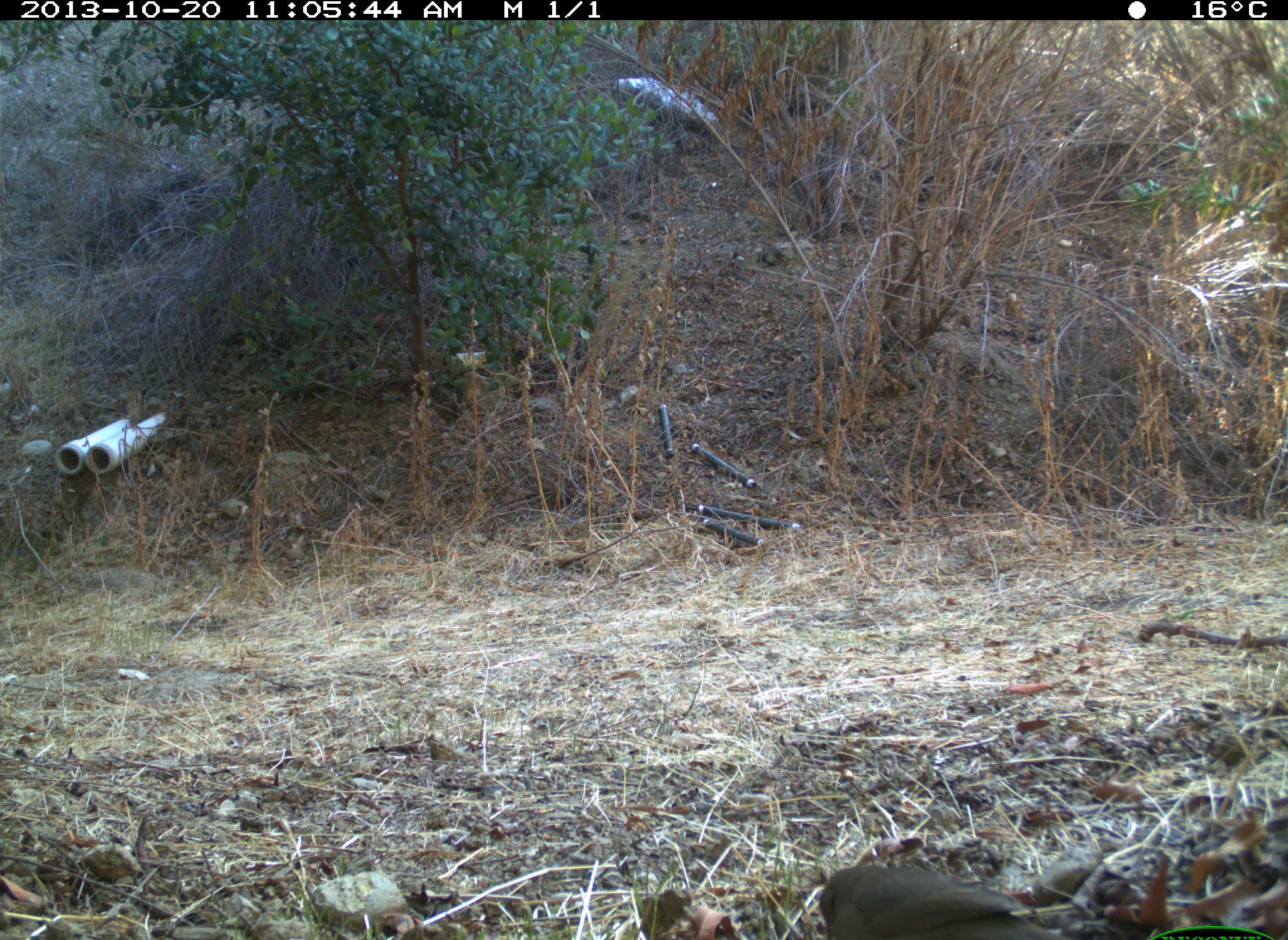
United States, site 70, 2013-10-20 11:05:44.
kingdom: Animalia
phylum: Chordata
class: Aves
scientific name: Aves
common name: bird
Bird (Aves).